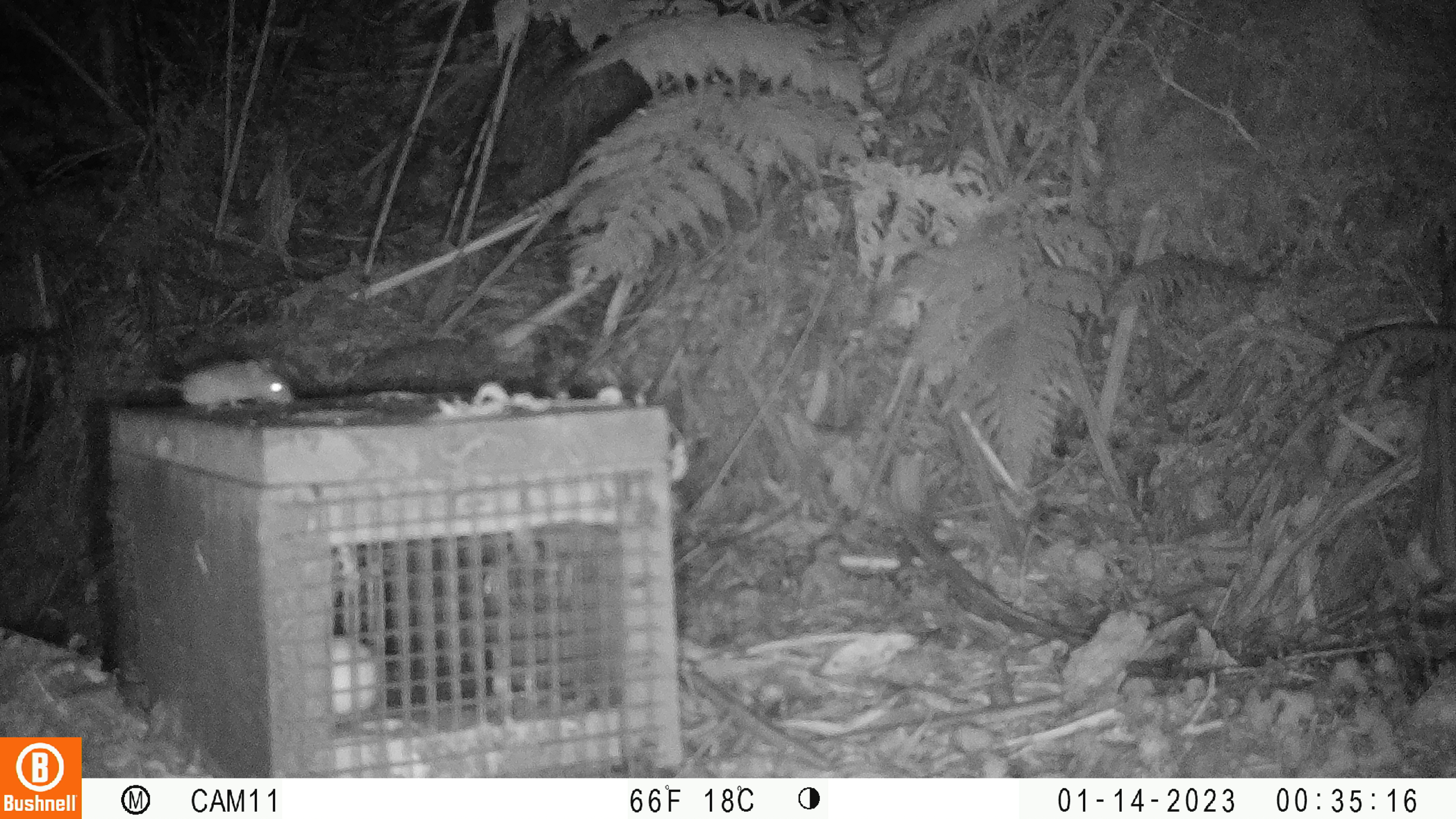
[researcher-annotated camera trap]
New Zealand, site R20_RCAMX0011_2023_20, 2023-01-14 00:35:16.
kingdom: Animalia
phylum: Chordata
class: Mammalia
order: Rodentia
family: Muridae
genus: Mus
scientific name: Mus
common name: mouse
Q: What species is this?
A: Mouse (Mus).